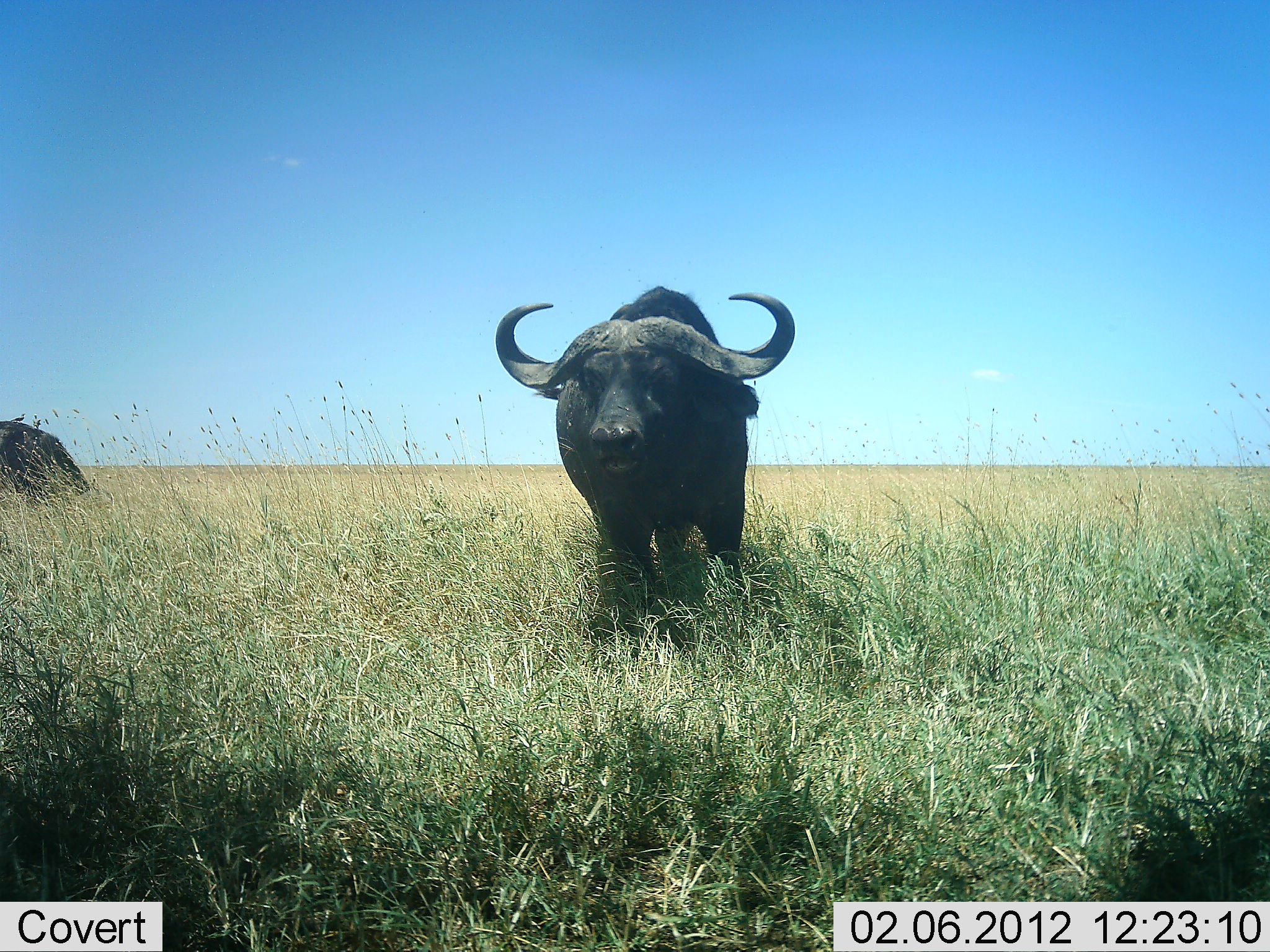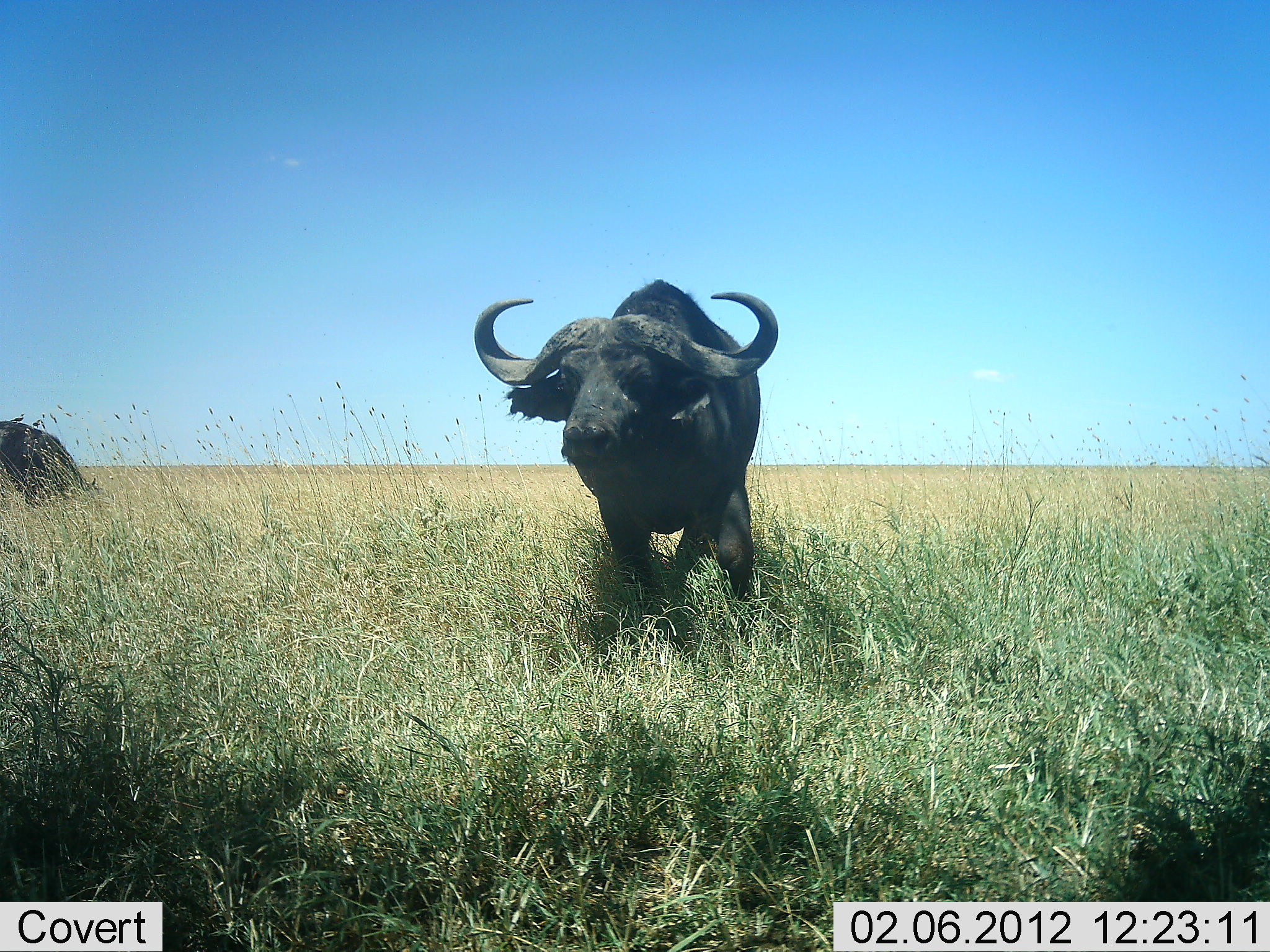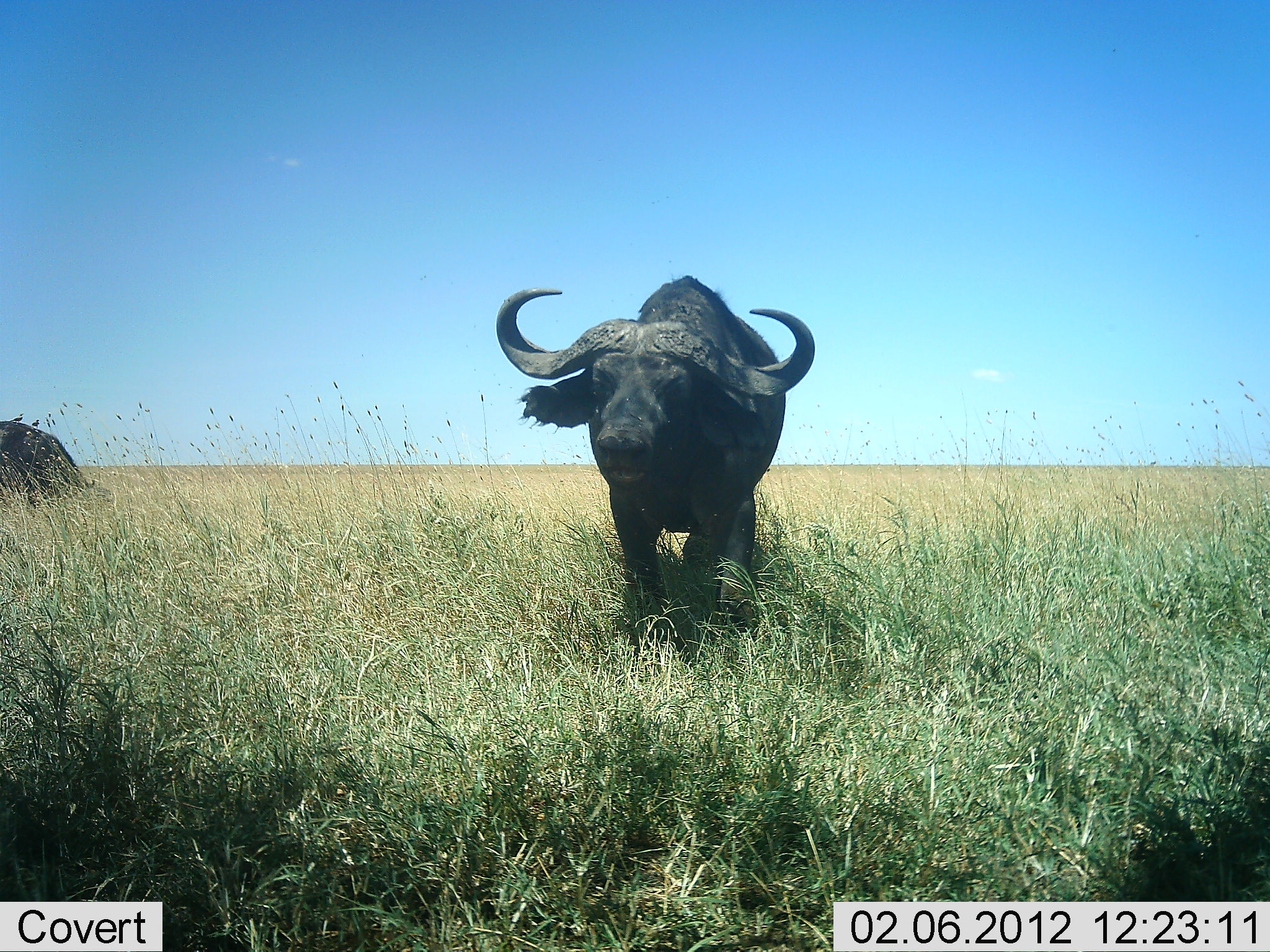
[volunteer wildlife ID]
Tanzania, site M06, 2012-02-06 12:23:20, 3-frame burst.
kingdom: Animalia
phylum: Chordata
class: Mammalia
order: Artiodactyla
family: Bovidae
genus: Syncerus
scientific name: Syncerus caffer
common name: cape buffalo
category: buffalo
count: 2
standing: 54%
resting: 0%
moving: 58%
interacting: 0%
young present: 0%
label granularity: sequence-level